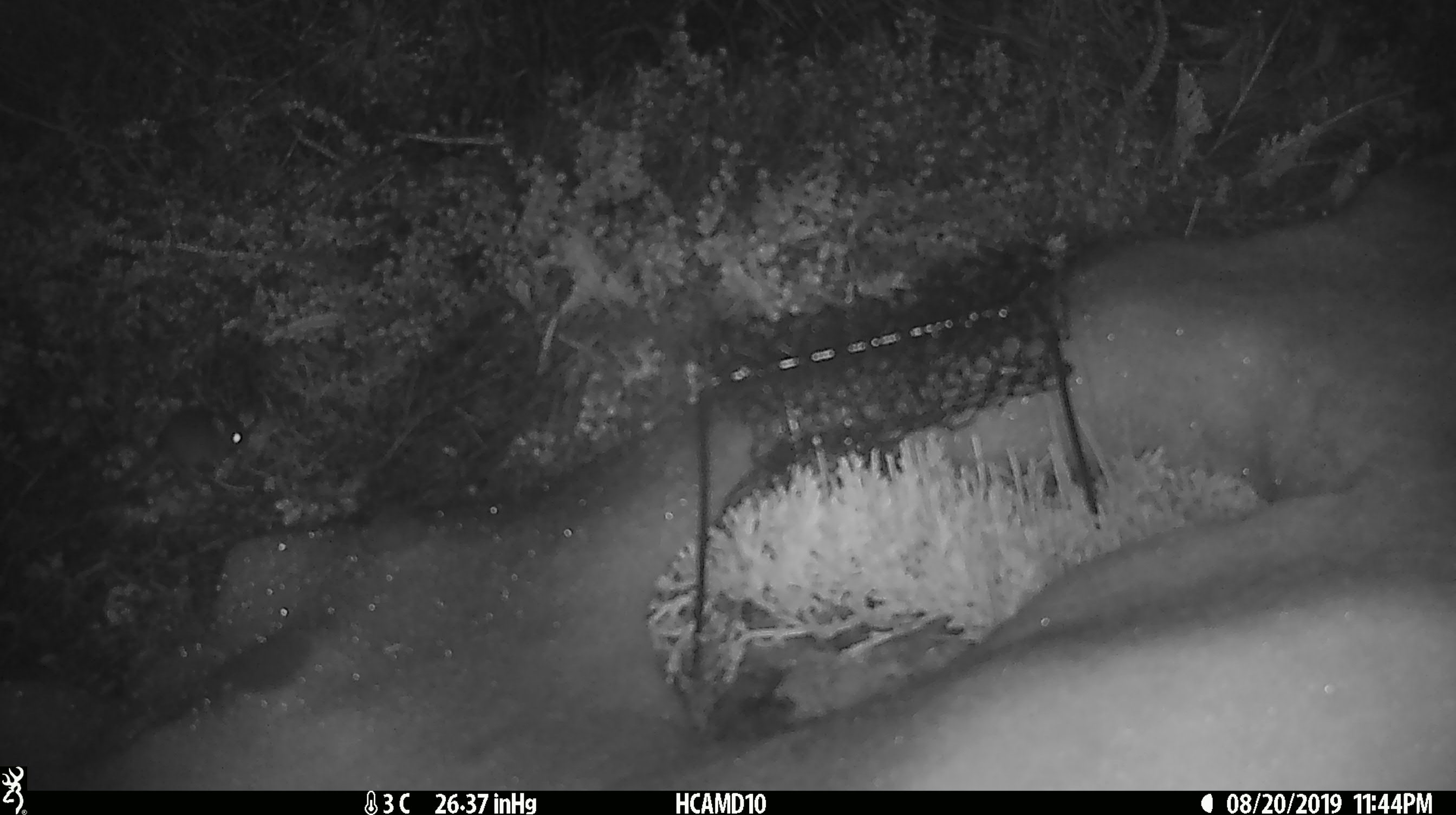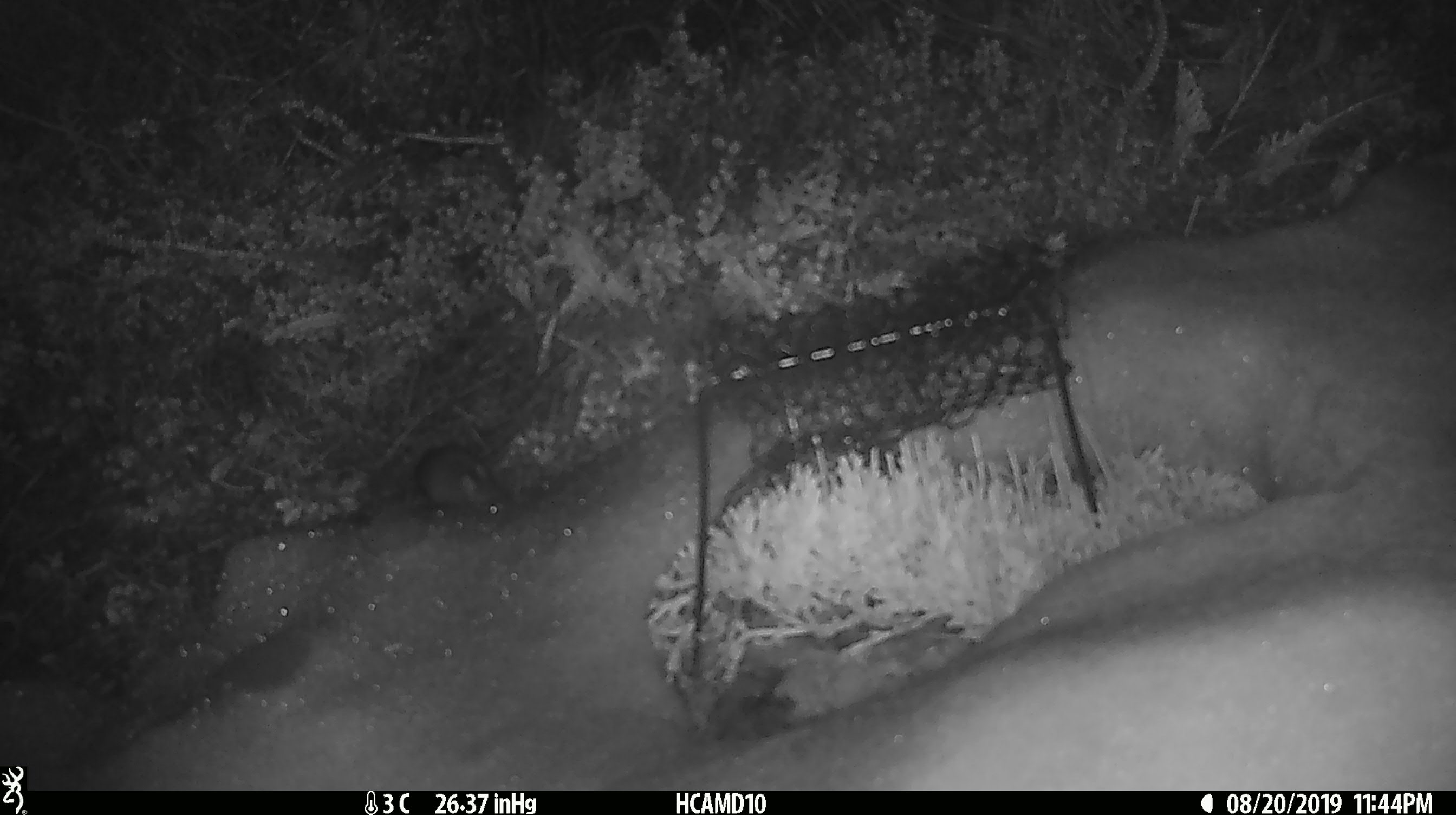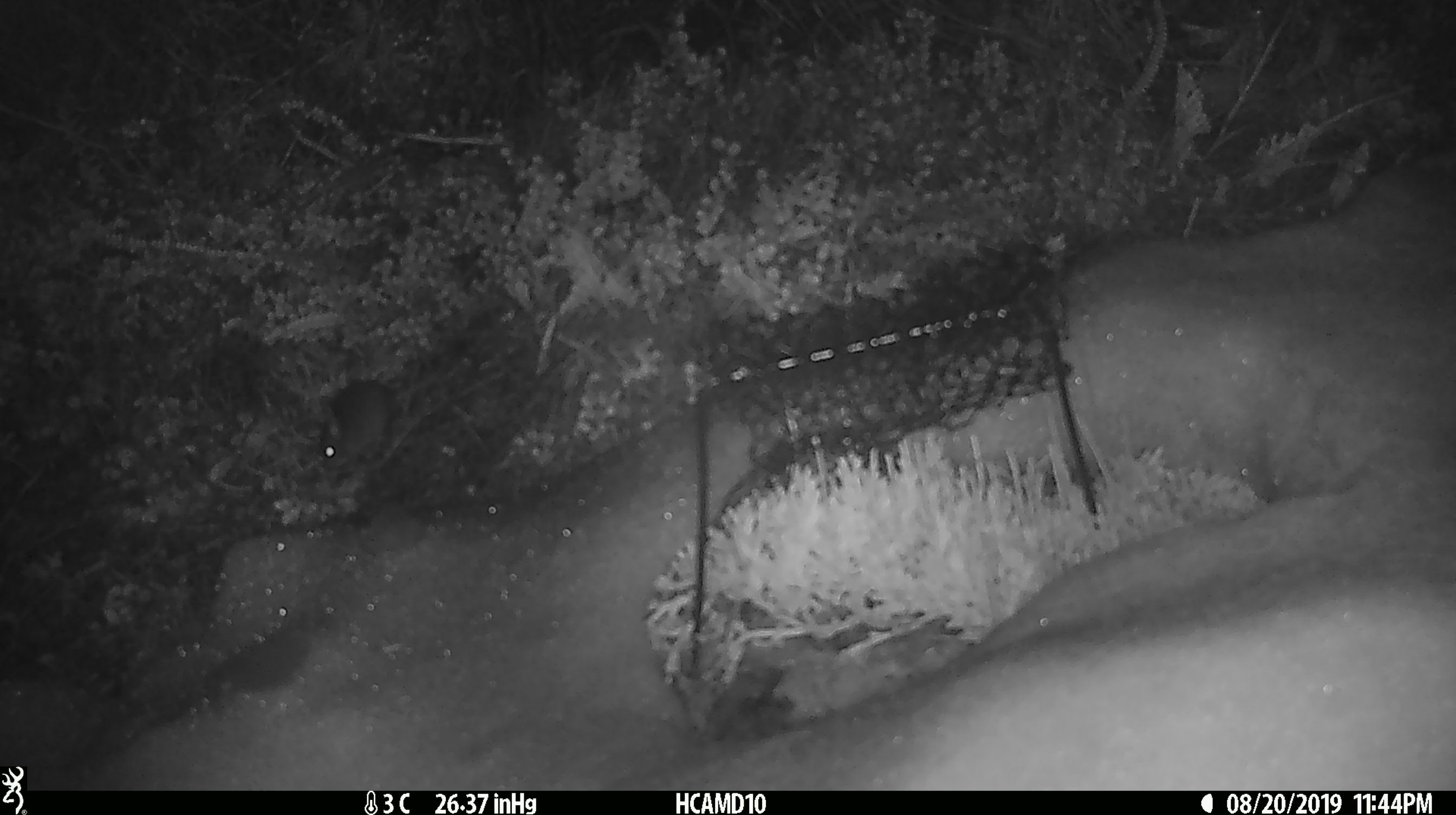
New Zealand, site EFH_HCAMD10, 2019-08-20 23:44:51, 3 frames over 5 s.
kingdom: Animalia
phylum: Chordata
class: Mammalia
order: Rodentia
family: Muridae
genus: Mus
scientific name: Mus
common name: mouse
Mouse (Mus).